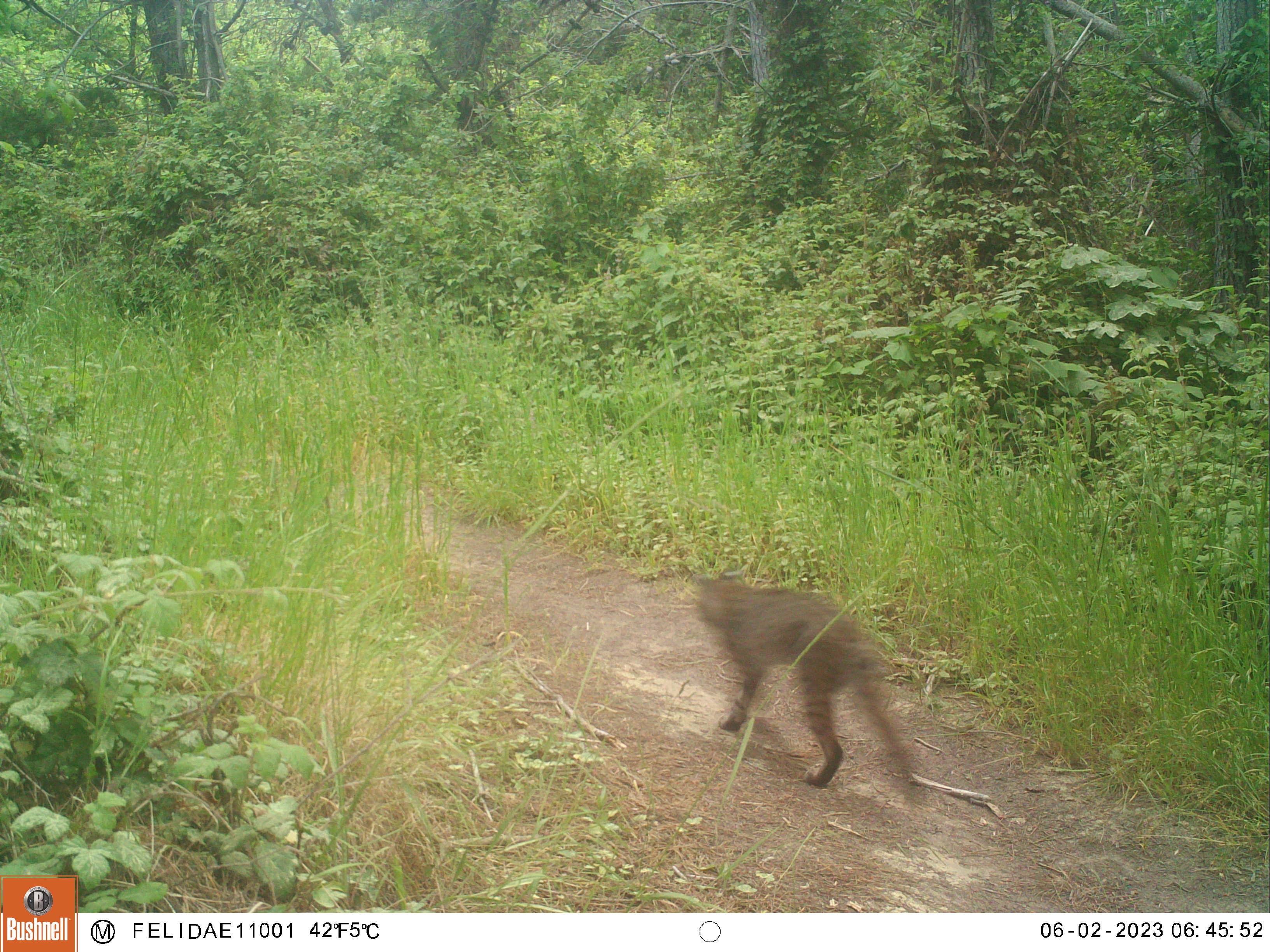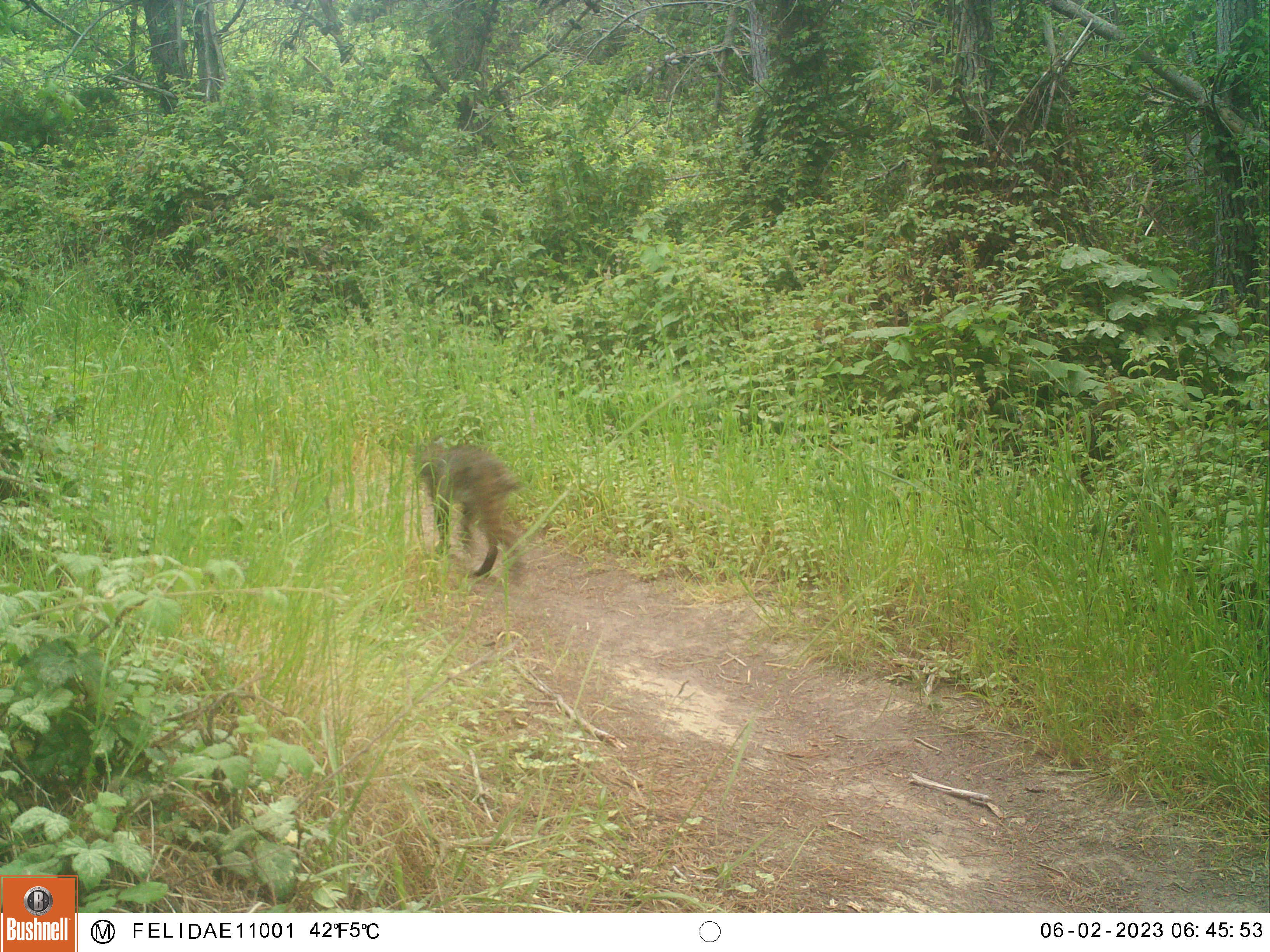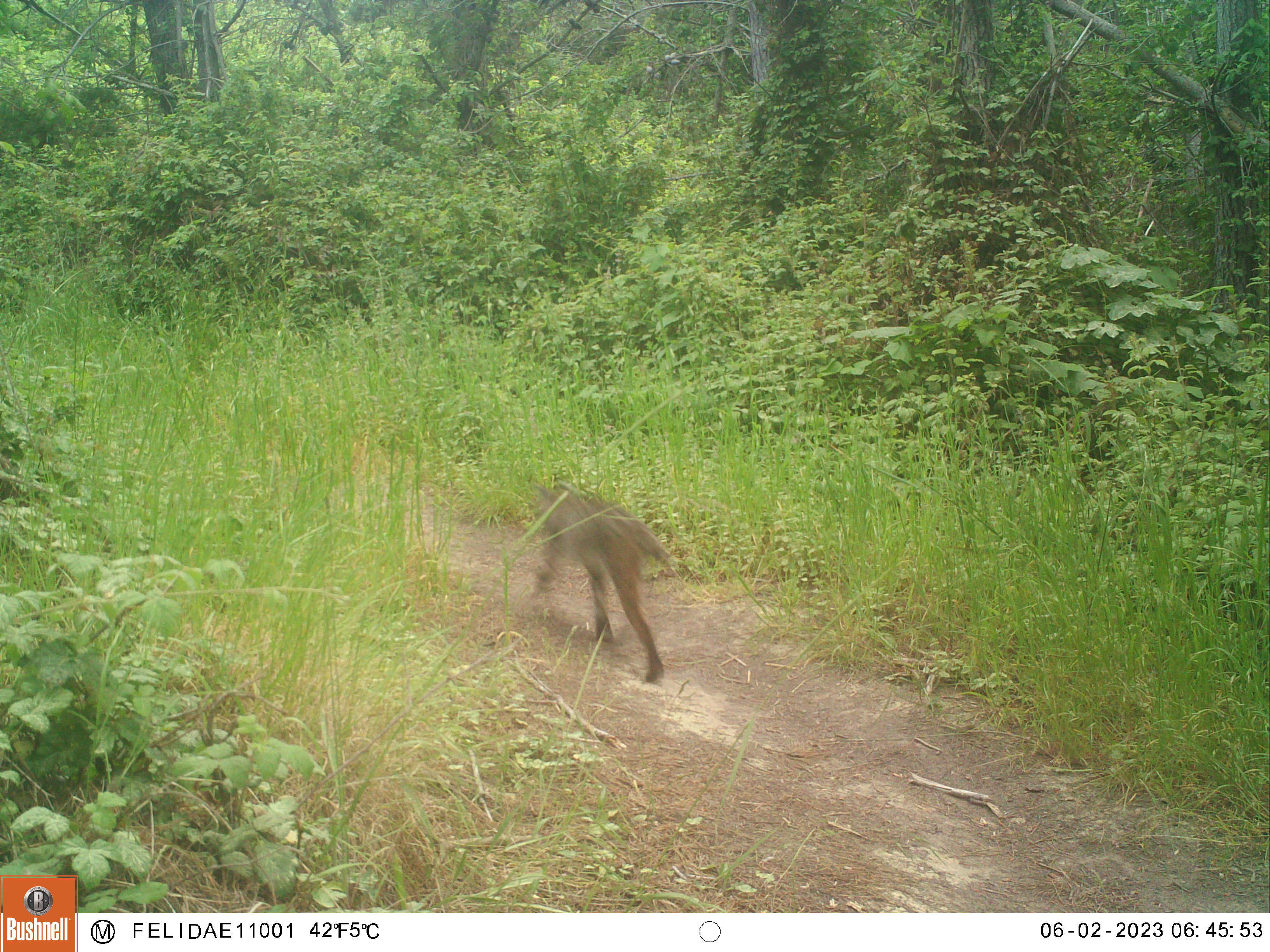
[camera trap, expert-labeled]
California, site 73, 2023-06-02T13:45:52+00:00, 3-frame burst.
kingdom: Animalia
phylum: Chordata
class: Mammalia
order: Carnivora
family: Felidae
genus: Lynx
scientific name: Lynx rufus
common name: bobcat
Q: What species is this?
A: Bobcat (Lynx rufus).